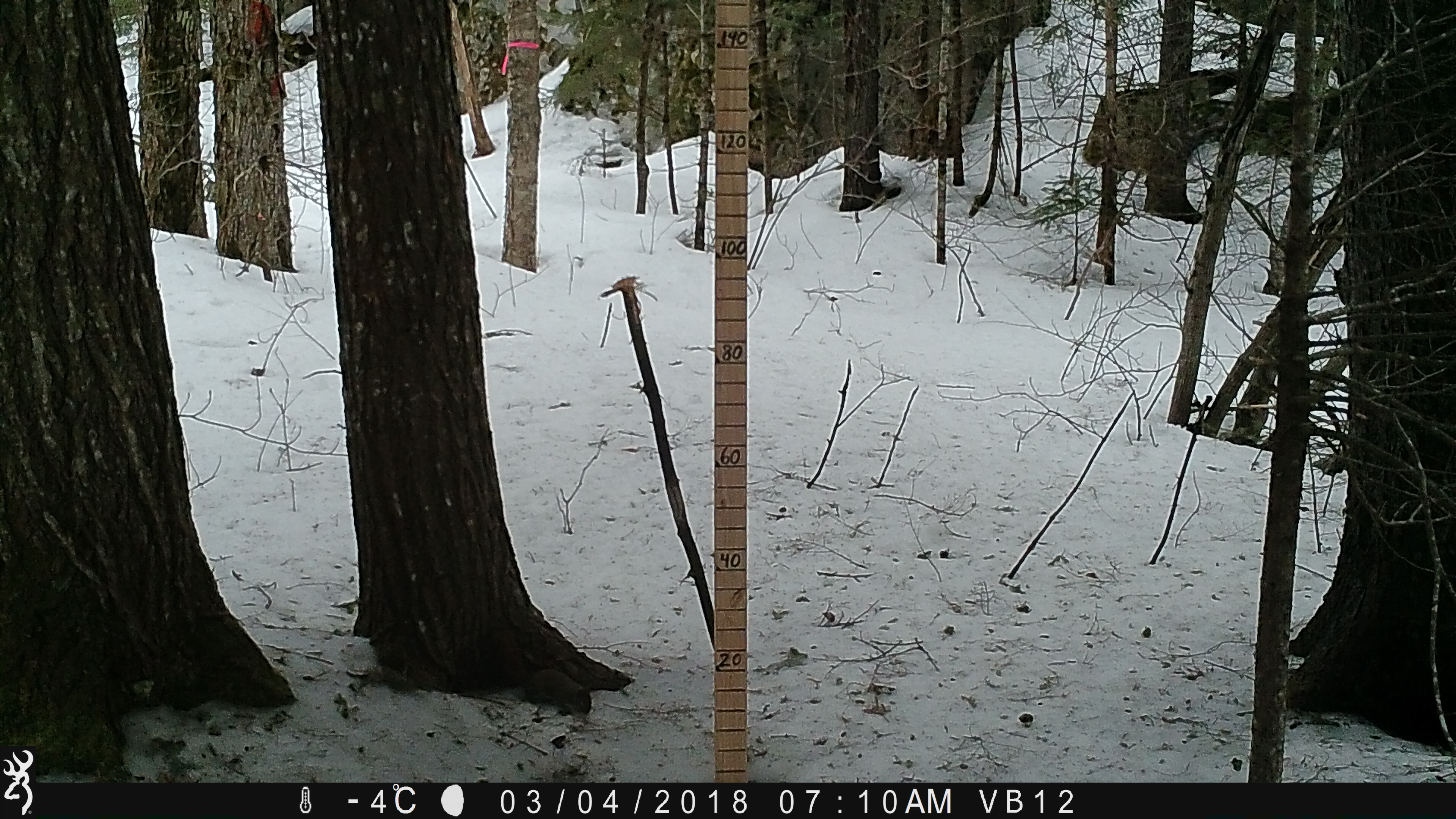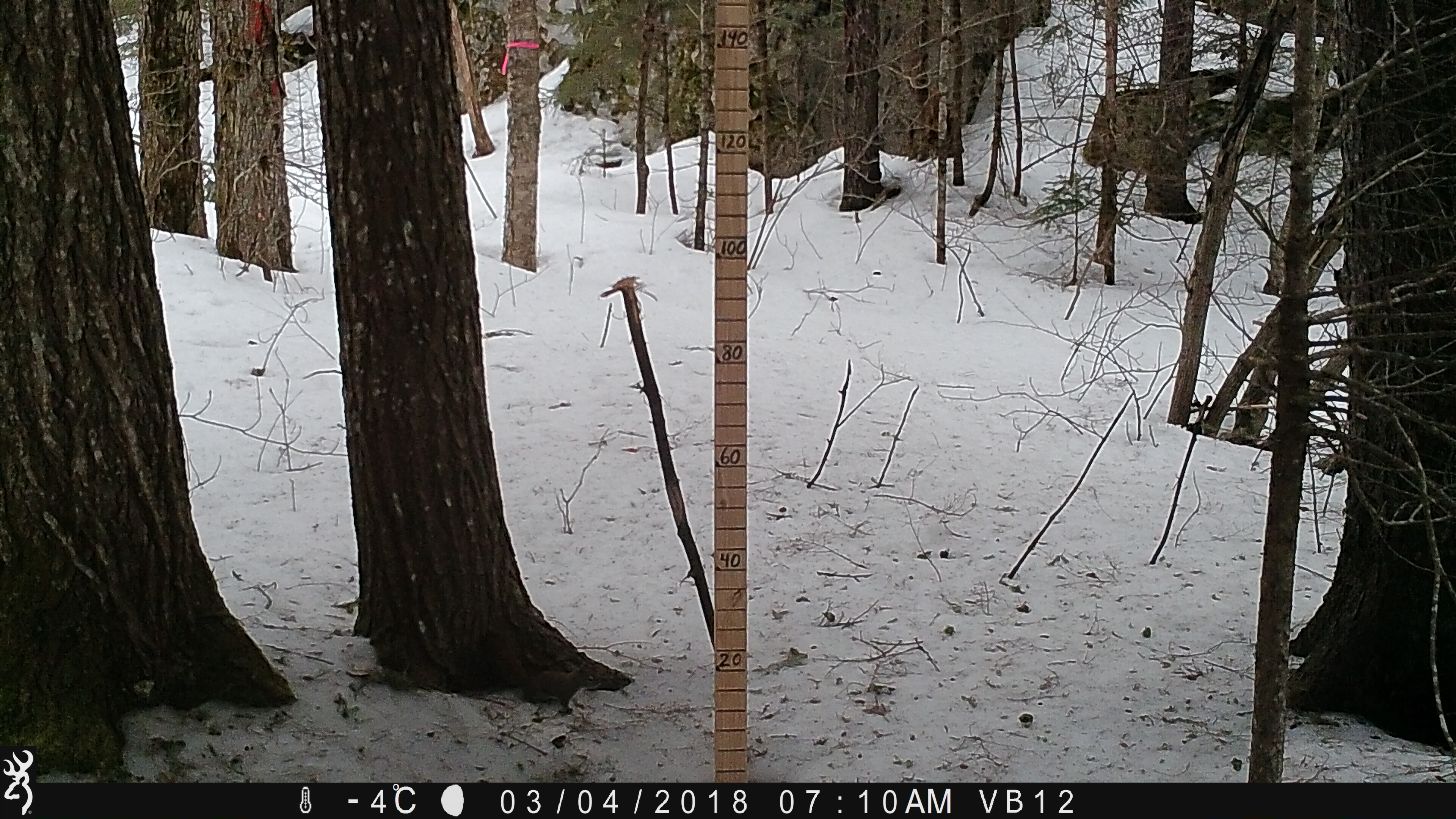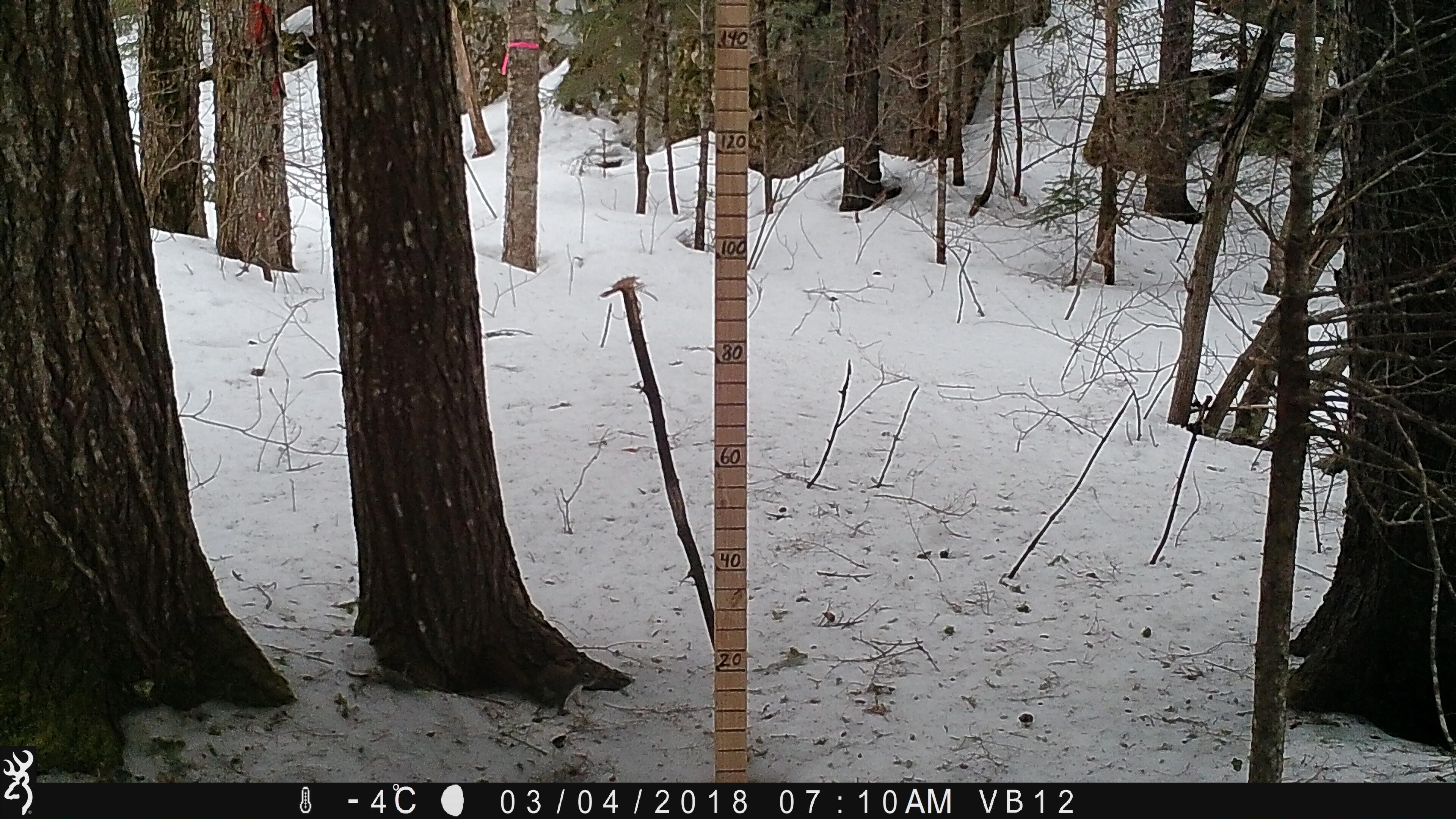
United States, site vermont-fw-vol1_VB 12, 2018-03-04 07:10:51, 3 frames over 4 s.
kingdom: Animalia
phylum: Chordata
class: Mammalia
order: Rodentia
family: Sciuridae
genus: Tamiasciurus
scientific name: Tamiasciurus hudsonicus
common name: red squirrel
Red squirrel (Tamiasciurus hudsonicus).